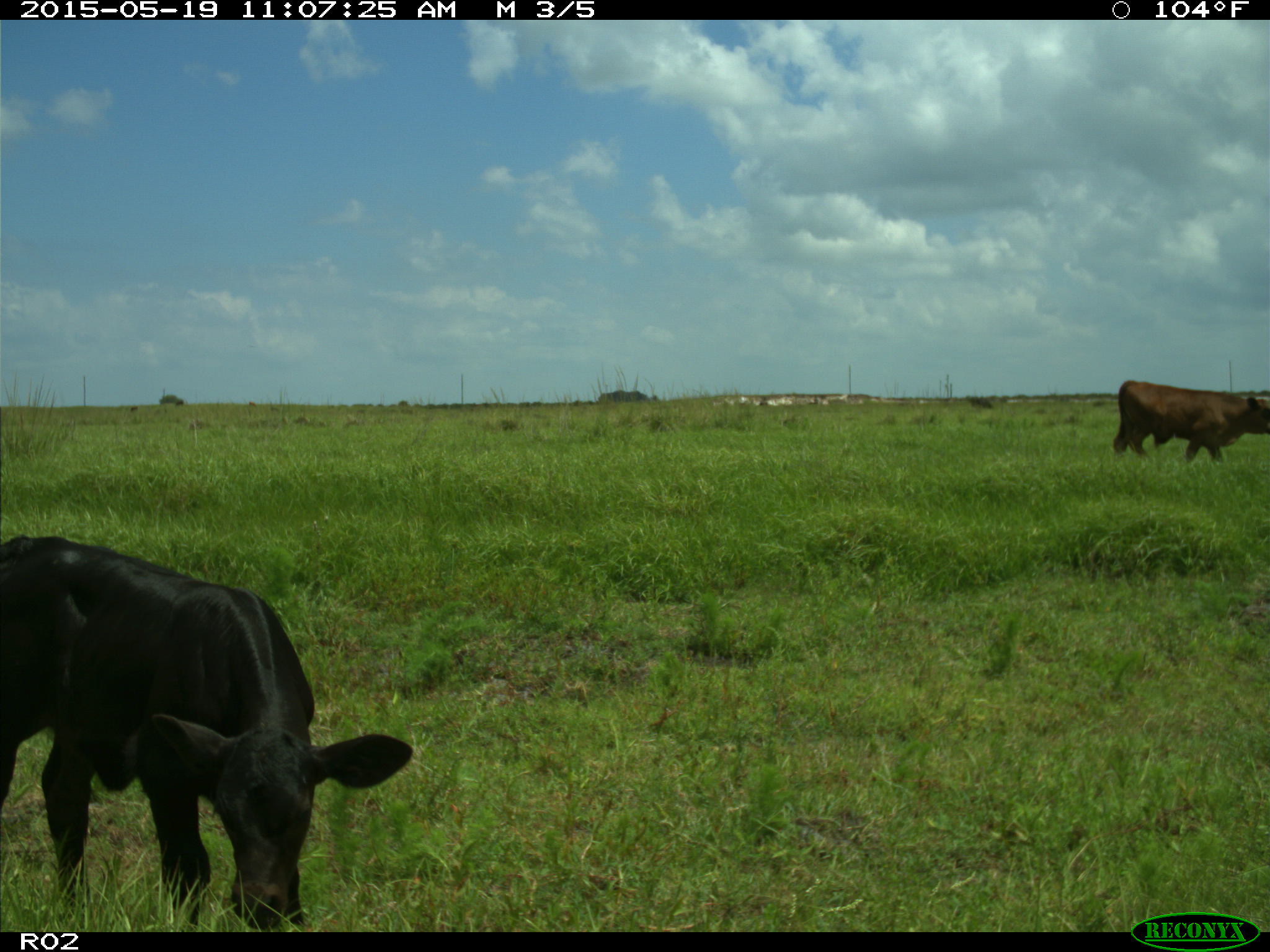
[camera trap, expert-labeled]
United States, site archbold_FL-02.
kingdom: Animalia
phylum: Chordata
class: Mammalia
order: Artiodactyla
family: Bovidae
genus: Bos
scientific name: Bos taurus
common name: domestic cow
Bos taurus (domestic cow).